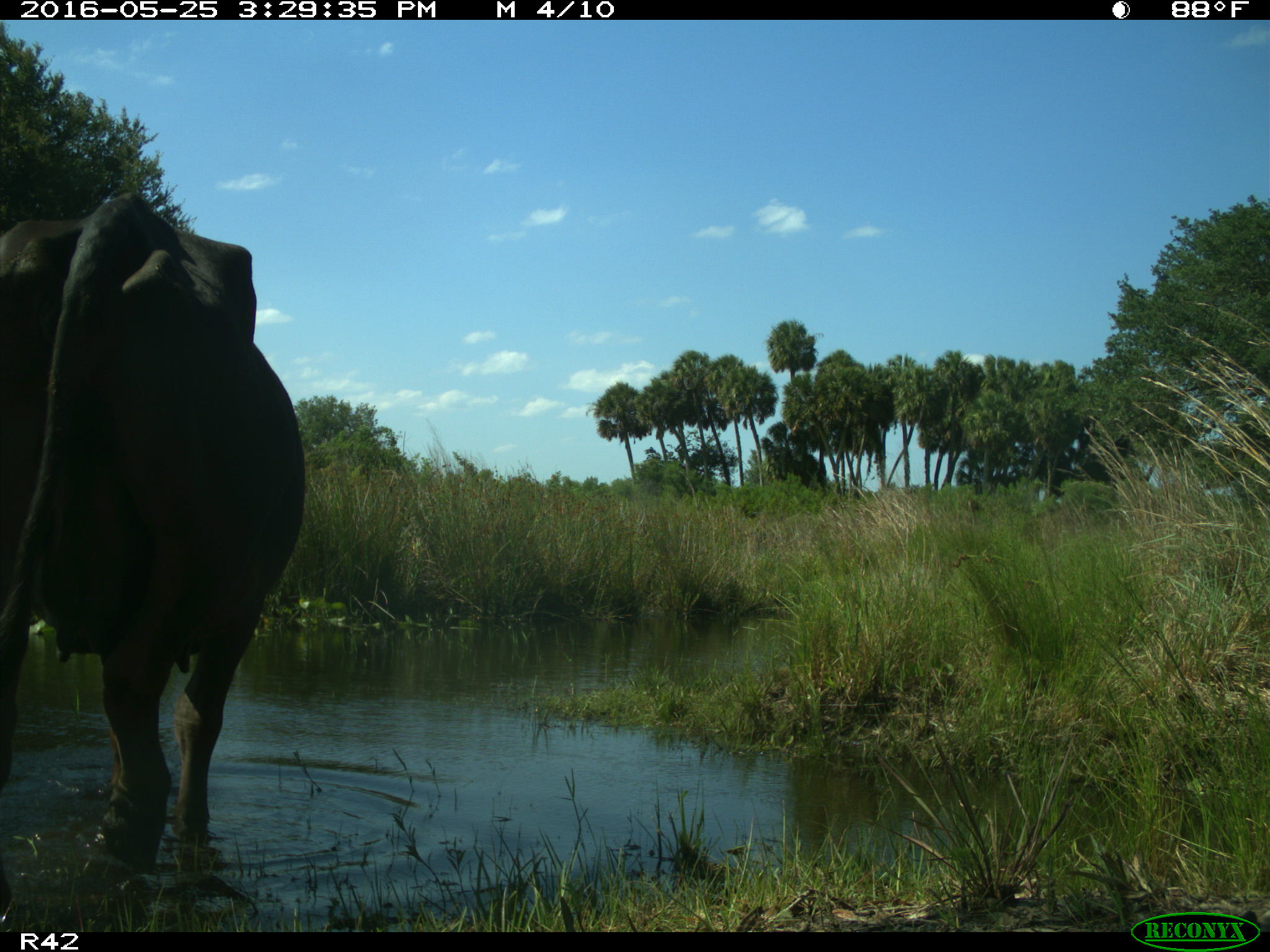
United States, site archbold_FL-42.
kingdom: Animalia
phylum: Chordata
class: Mammalia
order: Artiodactyla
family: Bovidae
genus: Bos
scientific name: Bos taurus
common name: domestic cow